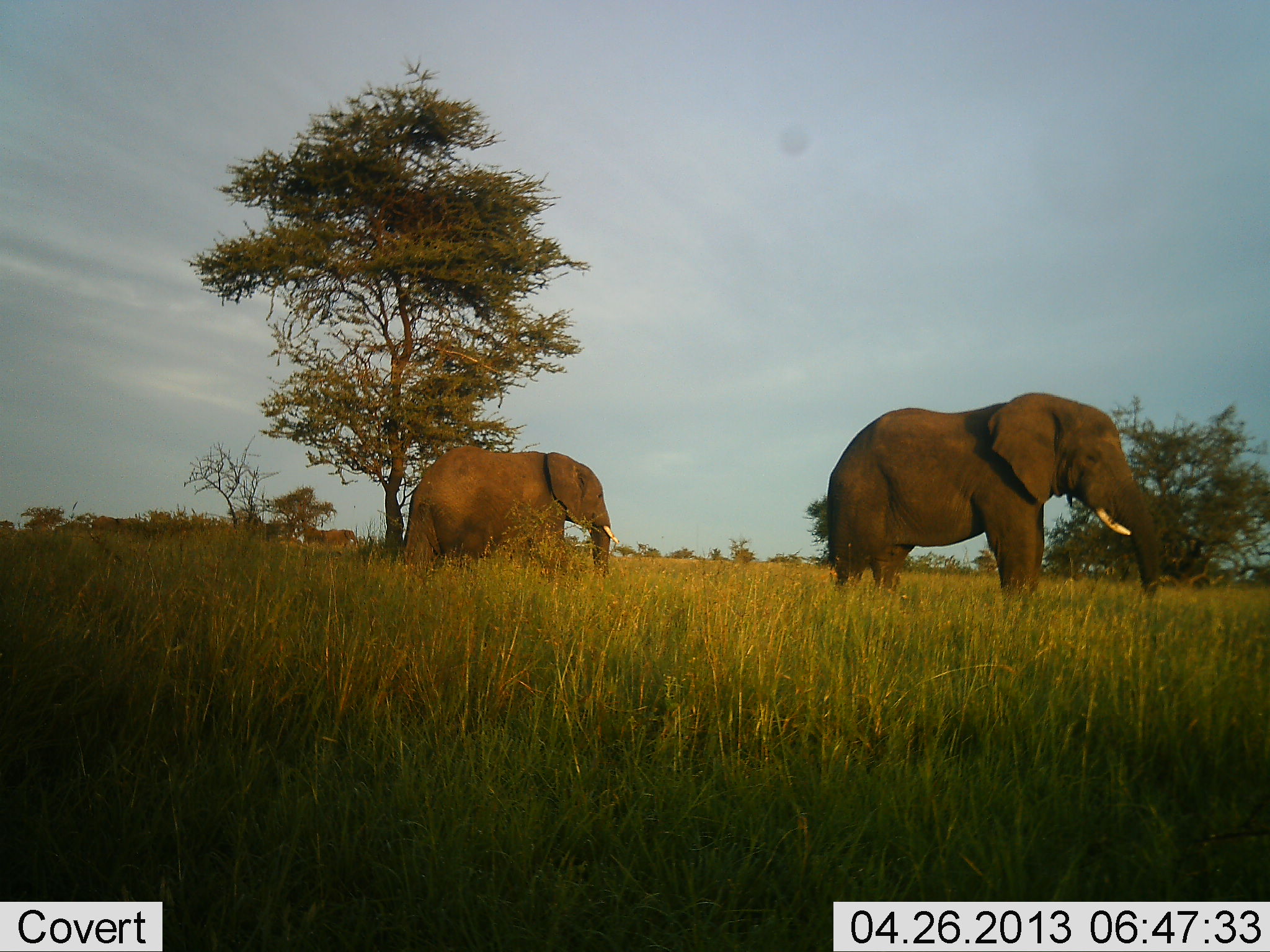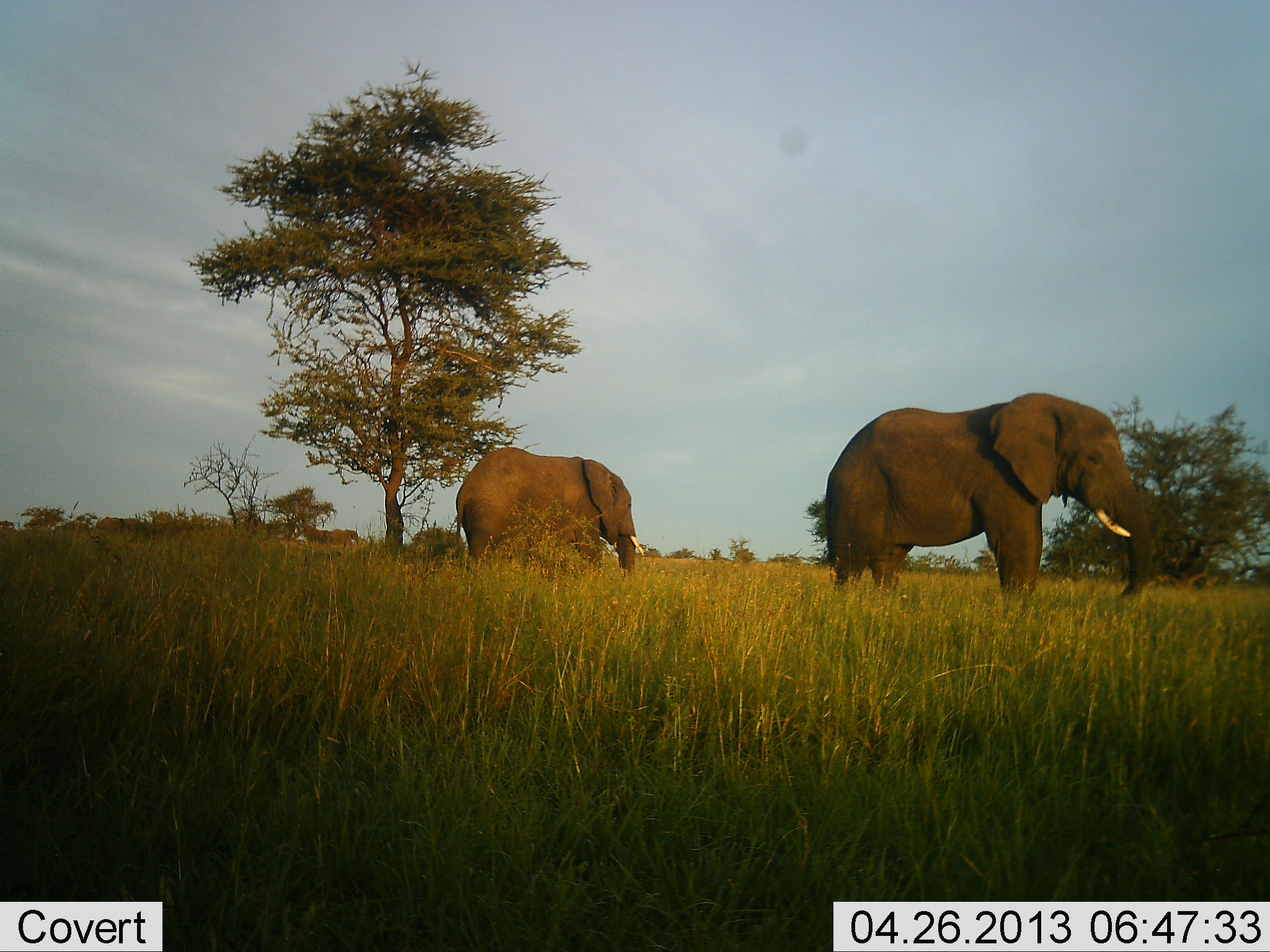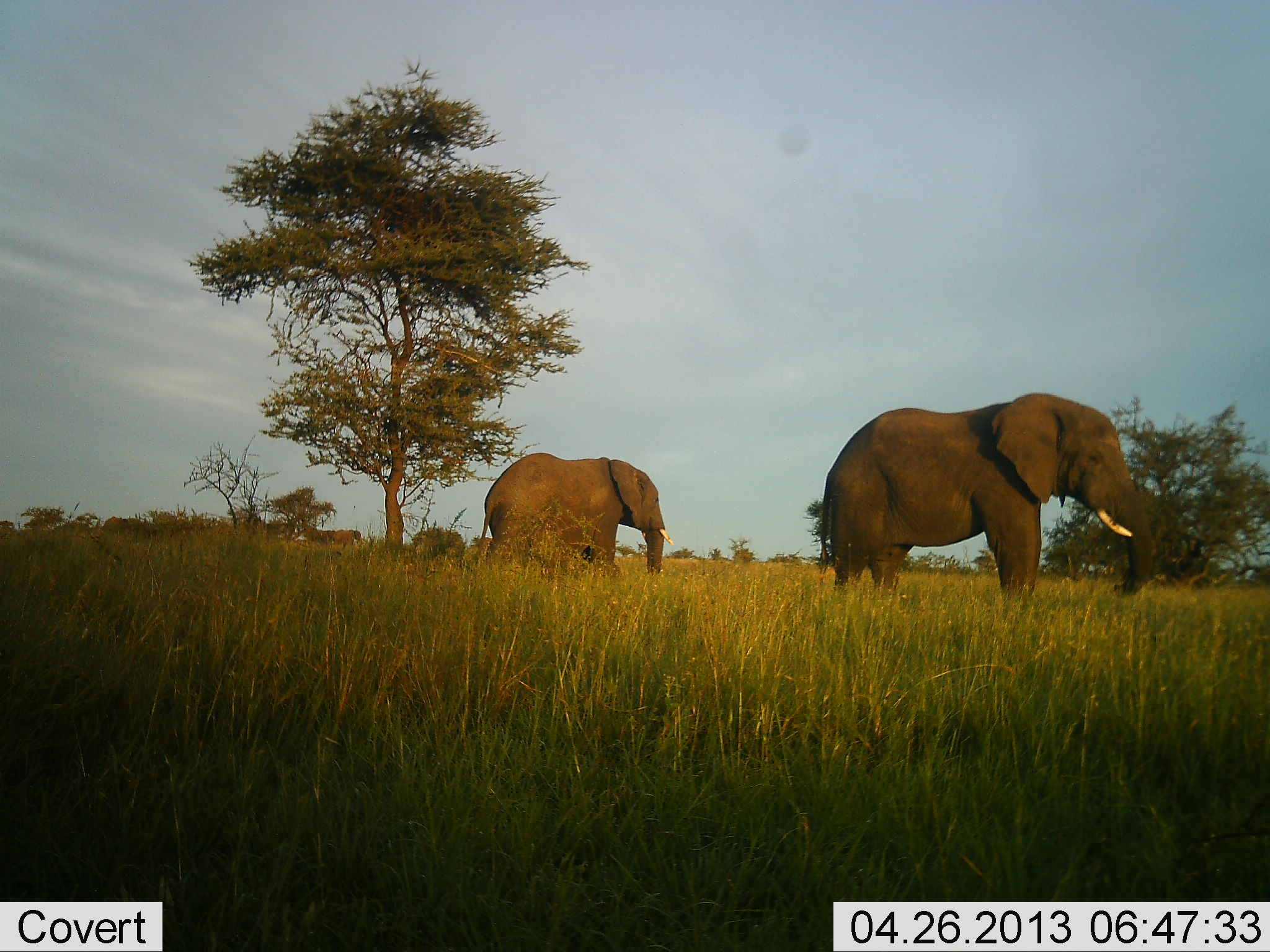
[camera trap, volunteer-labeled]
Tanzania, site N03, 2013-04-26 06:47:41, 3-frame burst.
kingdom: Animalia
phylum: Chordata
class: Mammalia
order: Proboscidea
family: Elephantidae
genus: Loxodonta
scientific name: Loxodonta africana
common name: african bush elephant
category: elephant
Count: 4.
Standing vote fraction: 80%.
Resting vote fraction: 0%.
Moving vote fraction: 100%.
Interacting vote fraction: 0%.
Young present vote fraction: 0%.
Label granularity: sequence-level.